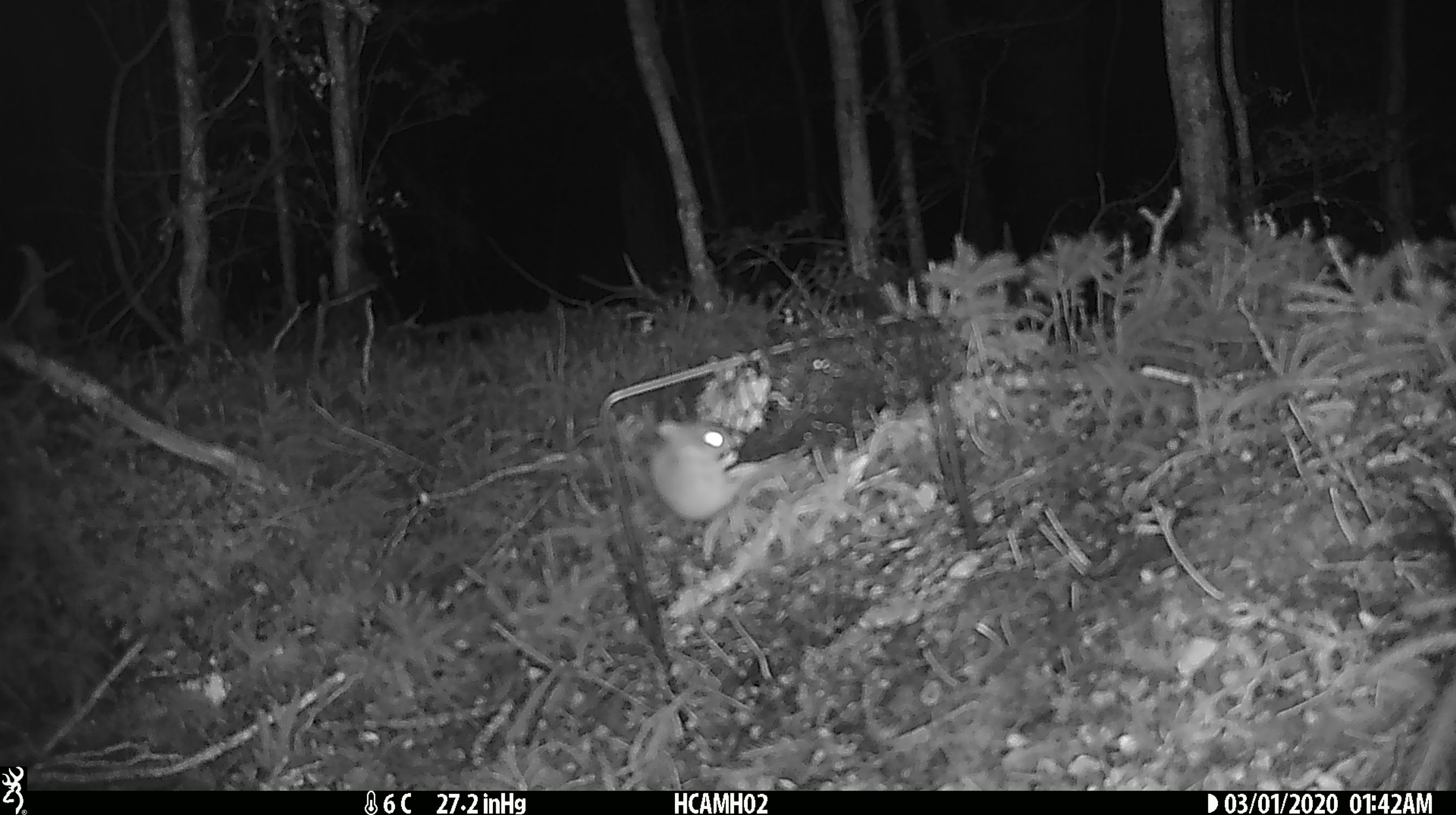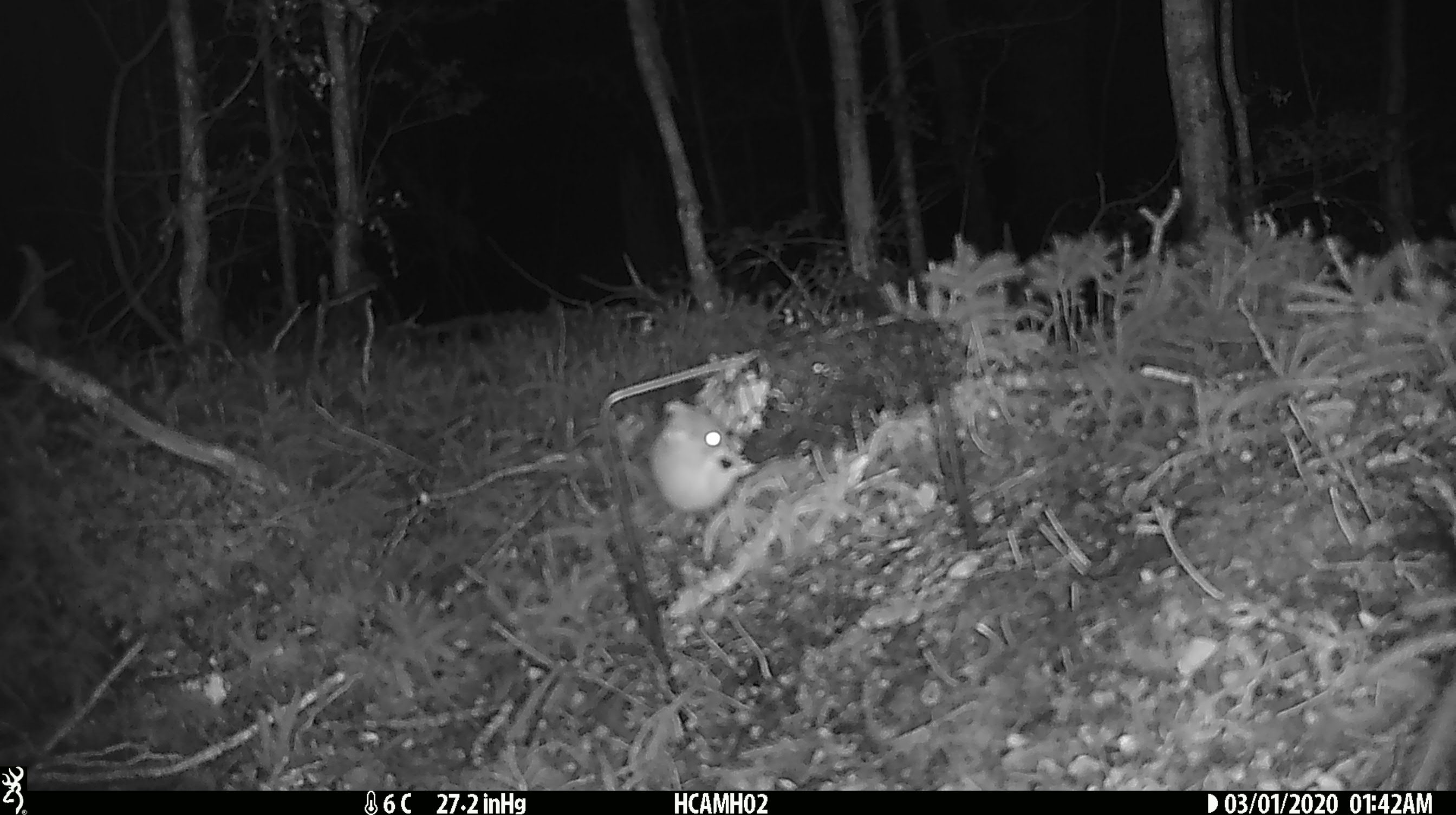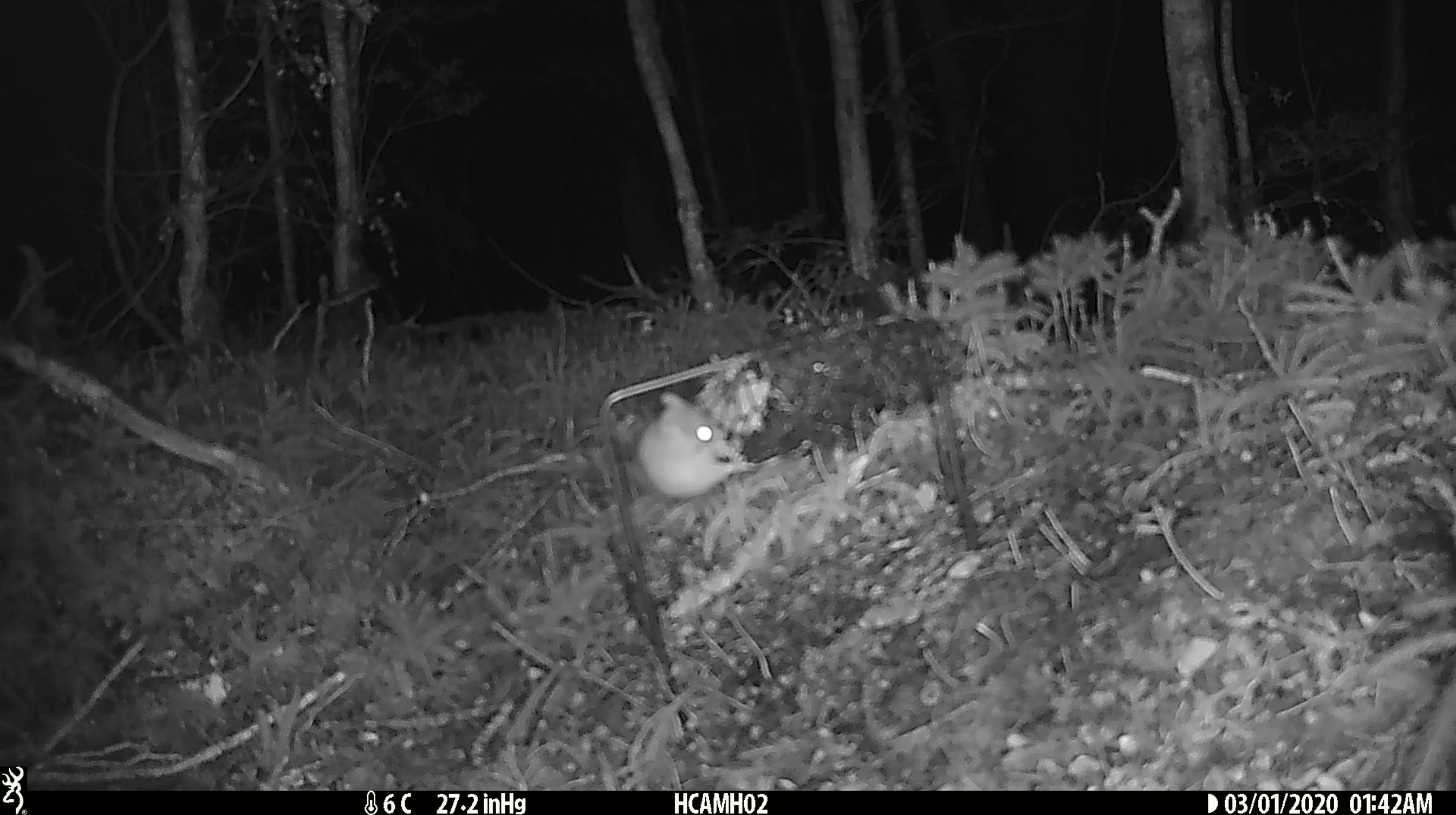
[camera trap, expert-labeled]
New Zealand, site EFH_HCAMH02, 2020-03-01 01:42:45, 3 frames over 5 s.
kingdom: Animalia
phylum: Chordata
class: Mammalia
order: Rodentia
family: Muridae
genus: Mus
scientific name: Mus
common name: mouse